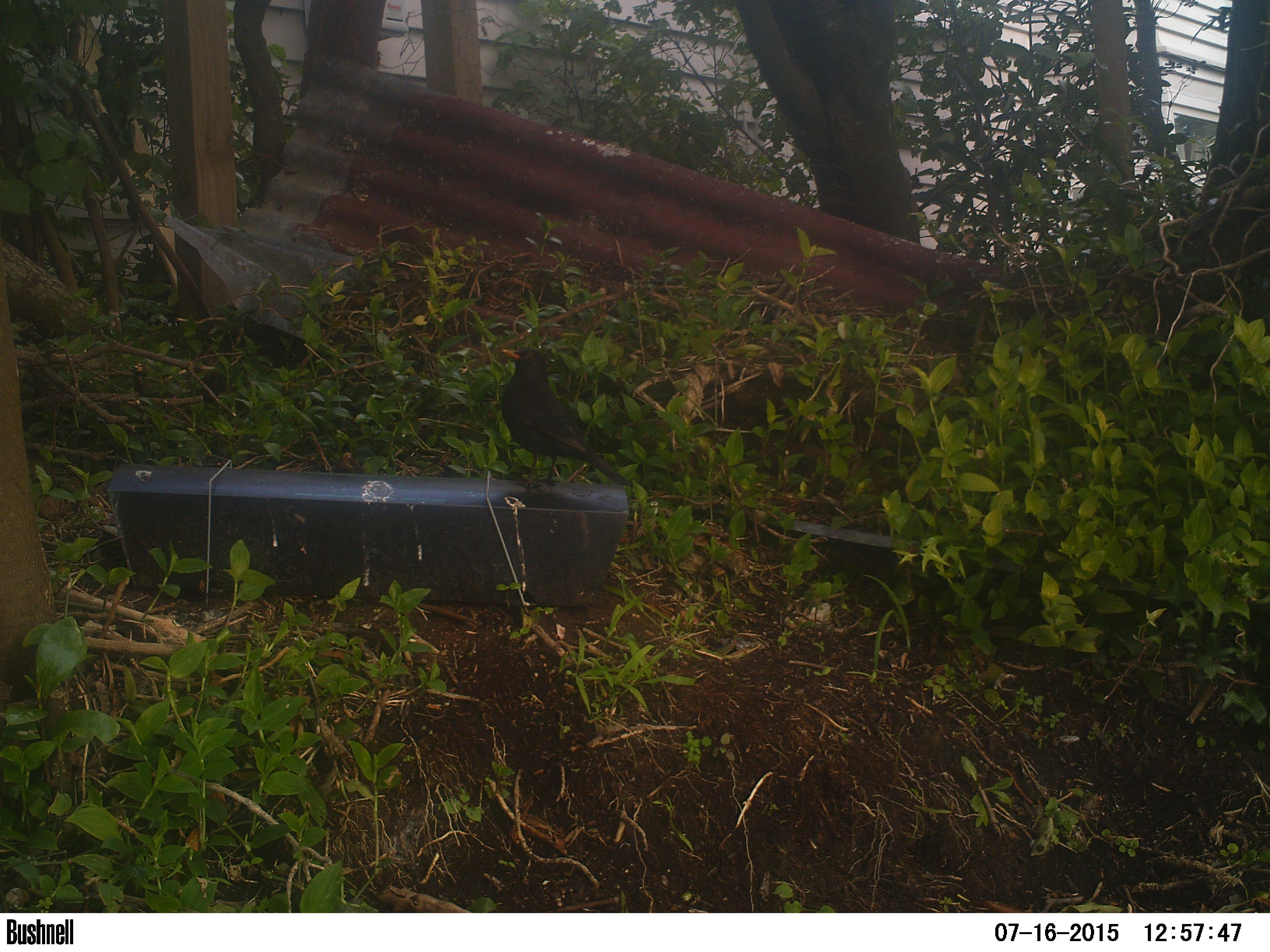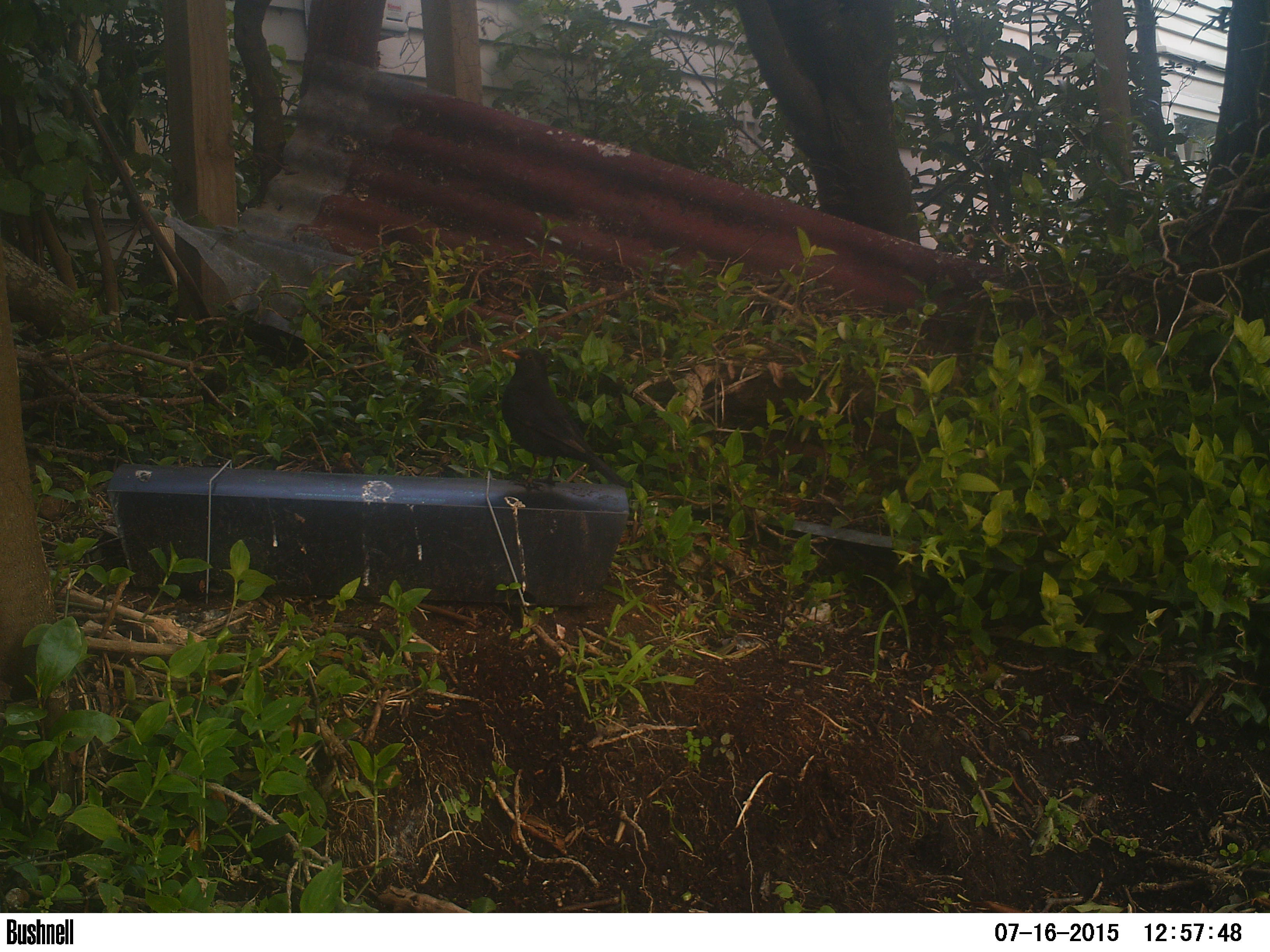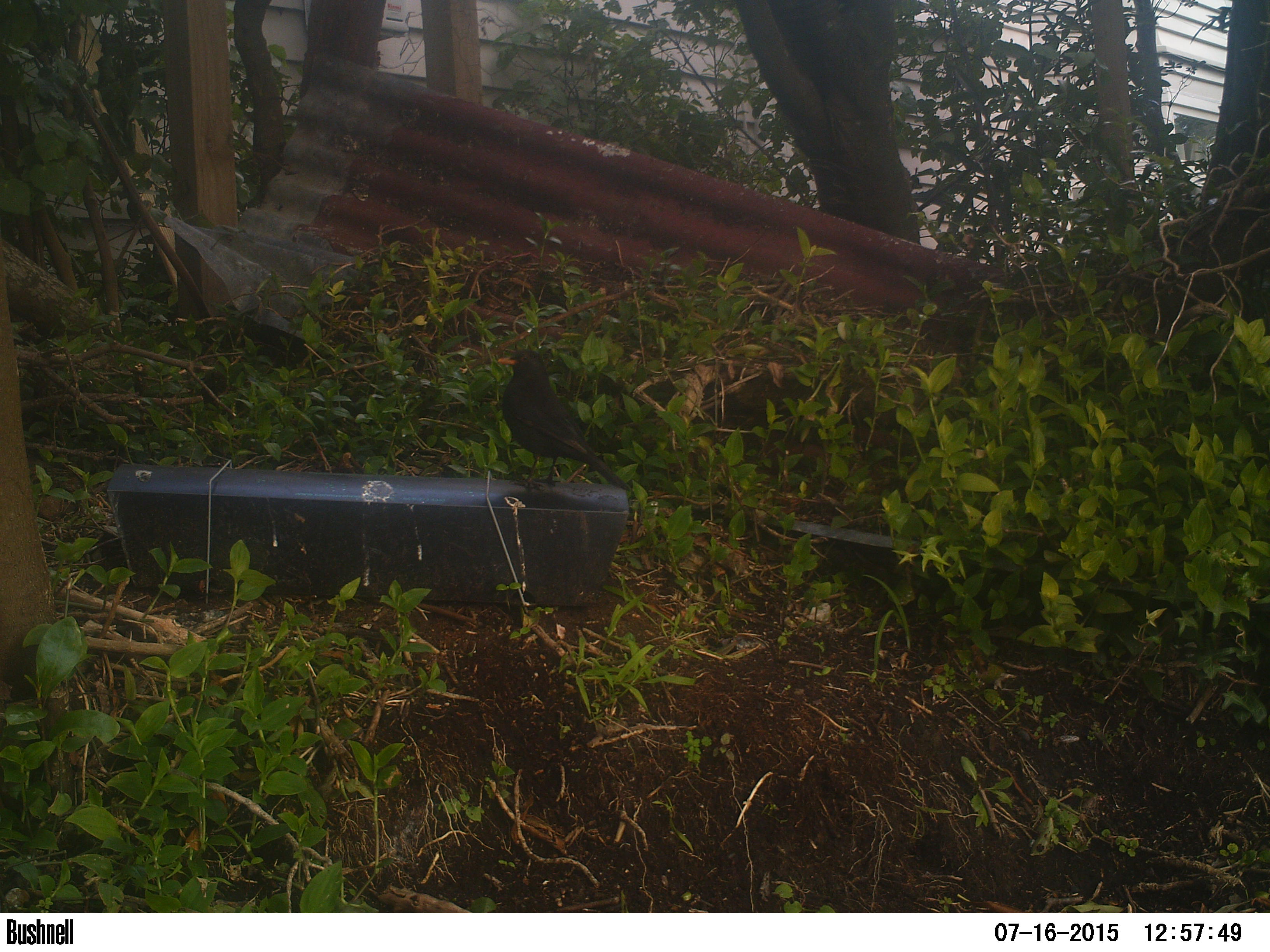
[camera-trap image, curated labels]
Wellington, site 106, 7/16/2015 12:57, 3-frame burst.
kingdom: Animalia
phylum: Chordata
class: Aves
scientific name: Aves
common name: bird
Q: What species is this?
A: Bird (Aves).